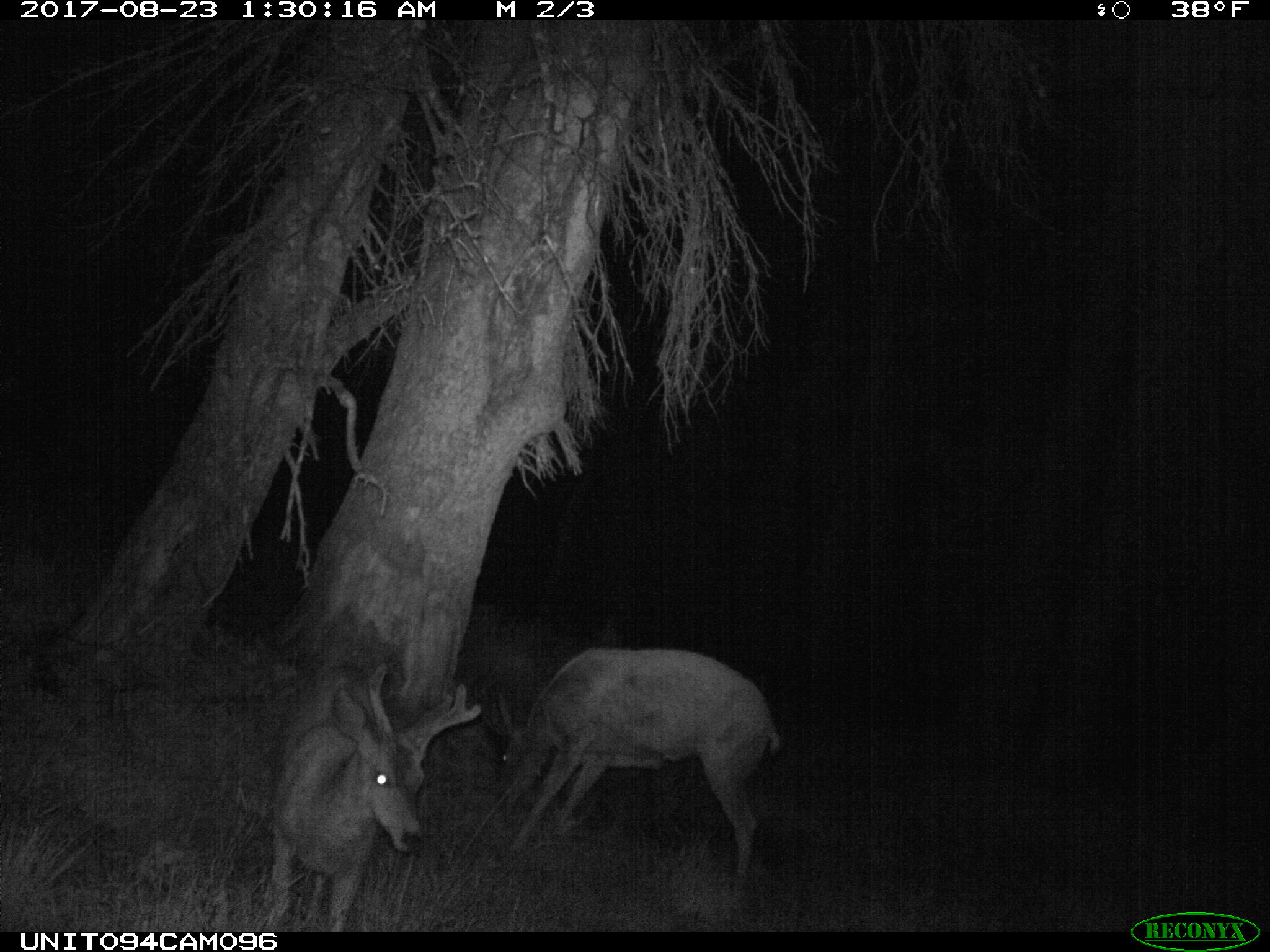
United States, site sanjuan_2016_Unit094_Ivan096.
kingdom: Animalia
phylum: Chordata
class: Mammalia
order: Artiodactyla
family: Cervidae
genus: Odocoileus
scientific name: Odocoileus hemionus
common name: mule deer